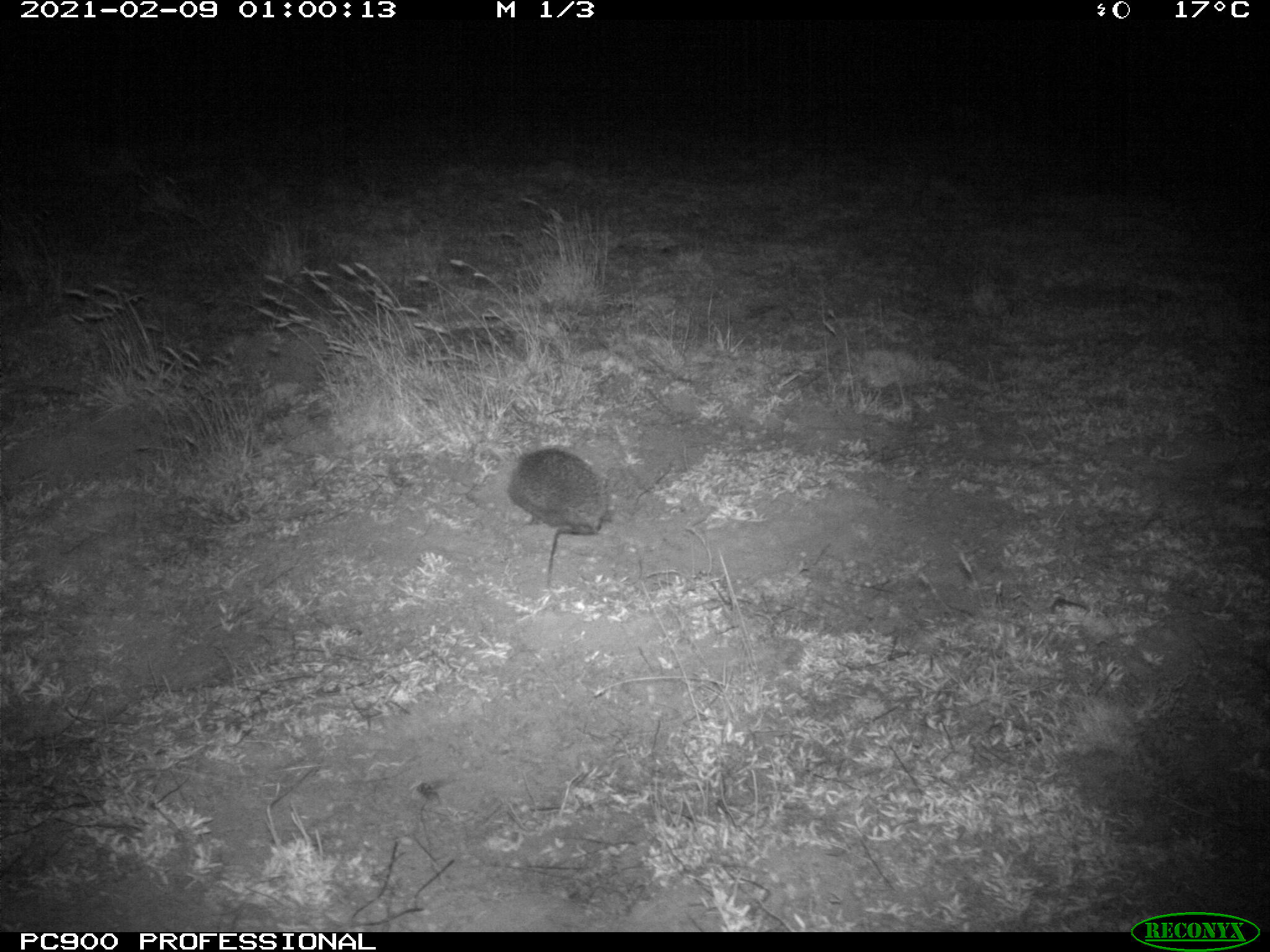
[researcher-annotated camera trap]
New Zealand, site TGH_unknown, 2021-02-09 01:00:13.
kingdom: Animalia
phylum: Chordata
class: Mammalia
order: Eulipotyphla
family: Erinaceidae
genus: Erinaceus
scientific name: Erinaceus europaeus europaeus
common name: european hedgehog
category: hedgehog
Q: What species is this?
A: Hedgehog (european hedgehog) (Erinaceus europaeus europaeus).